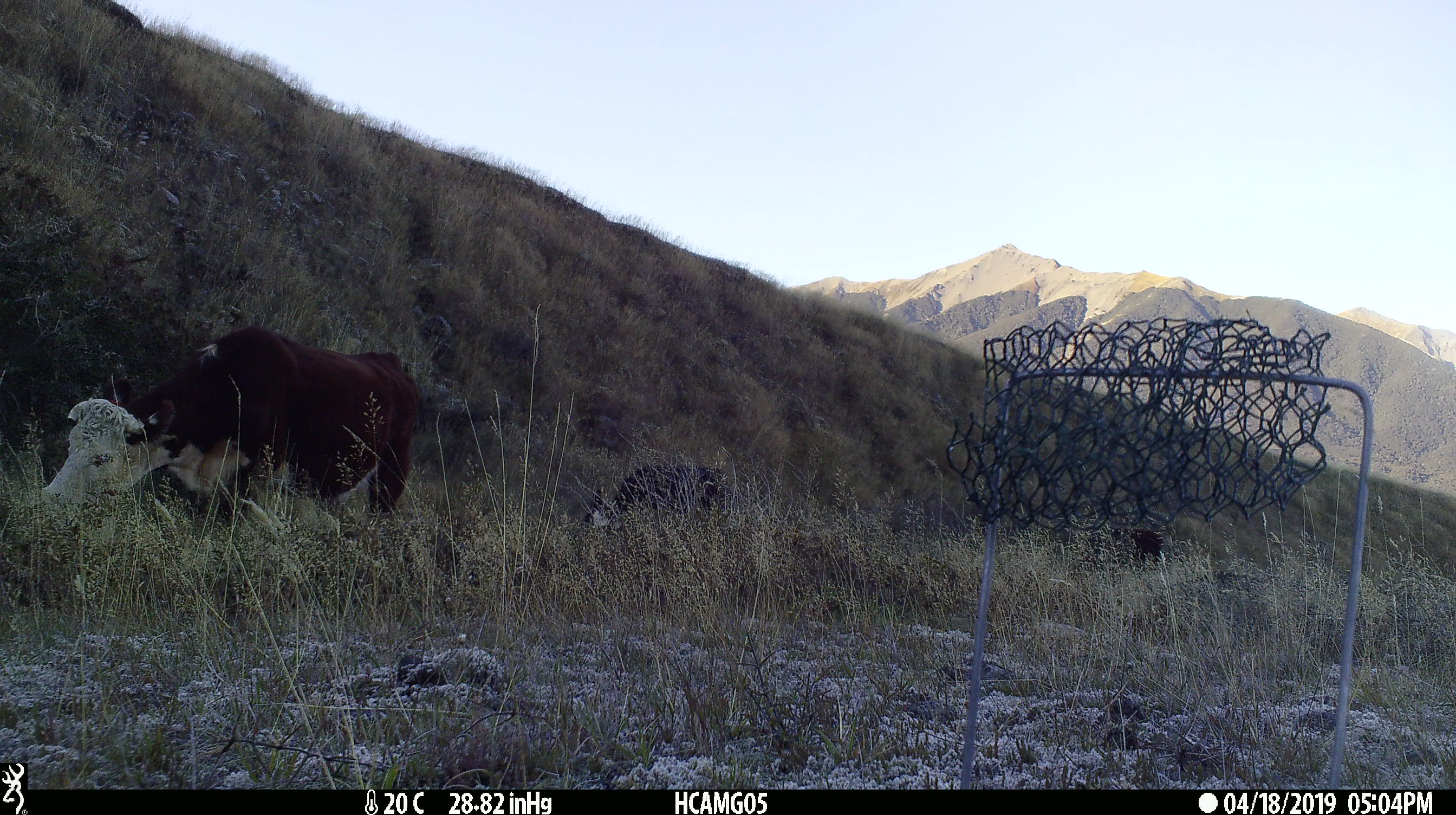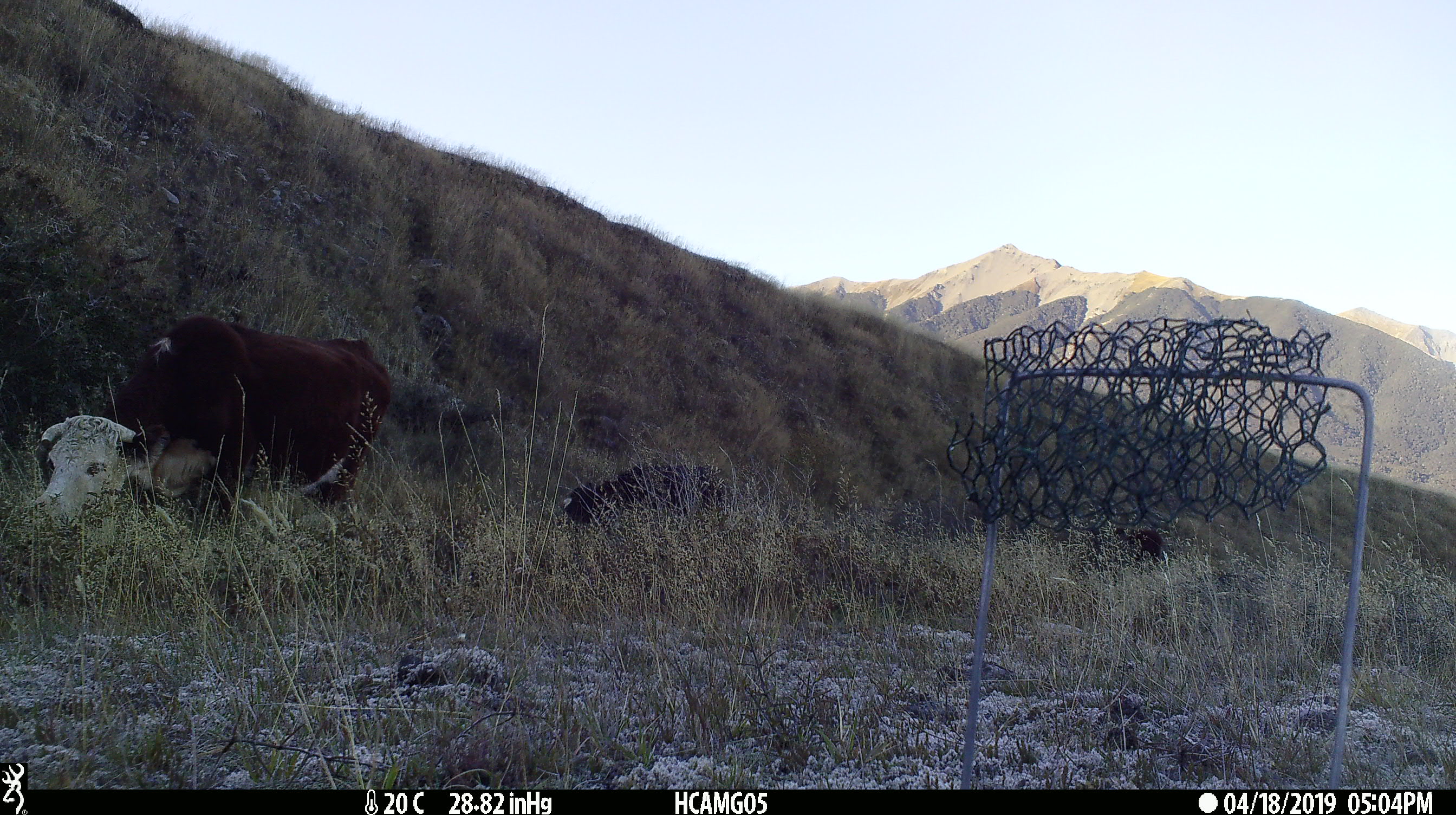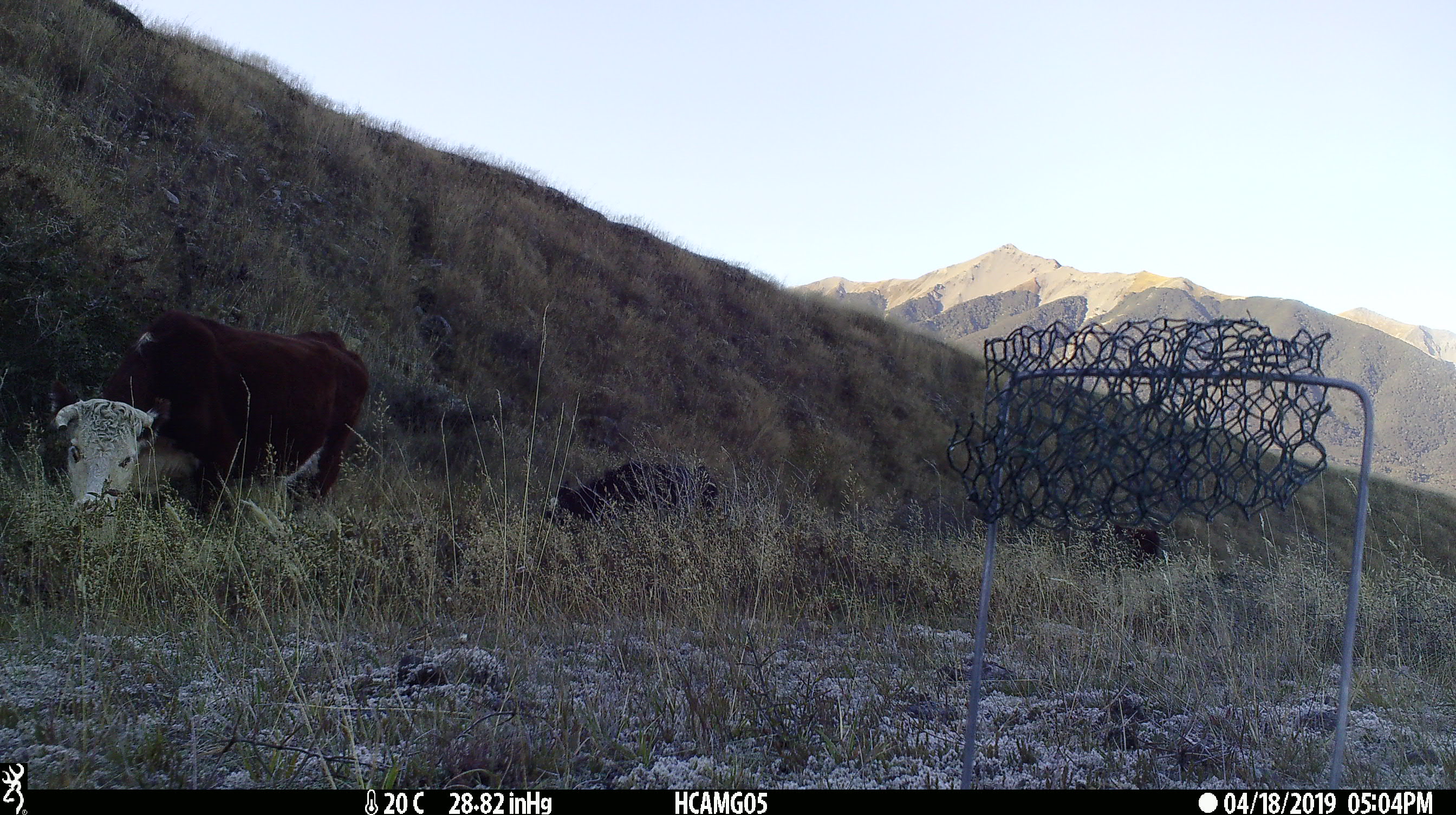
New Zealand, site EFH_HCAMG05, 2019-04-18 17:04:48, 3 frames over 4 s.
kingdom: Animalia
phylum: Chordata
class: Mammalia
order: Artiodactyla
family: Bovidae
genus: Bos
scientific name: Bos taurus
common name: domestic cow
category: cow